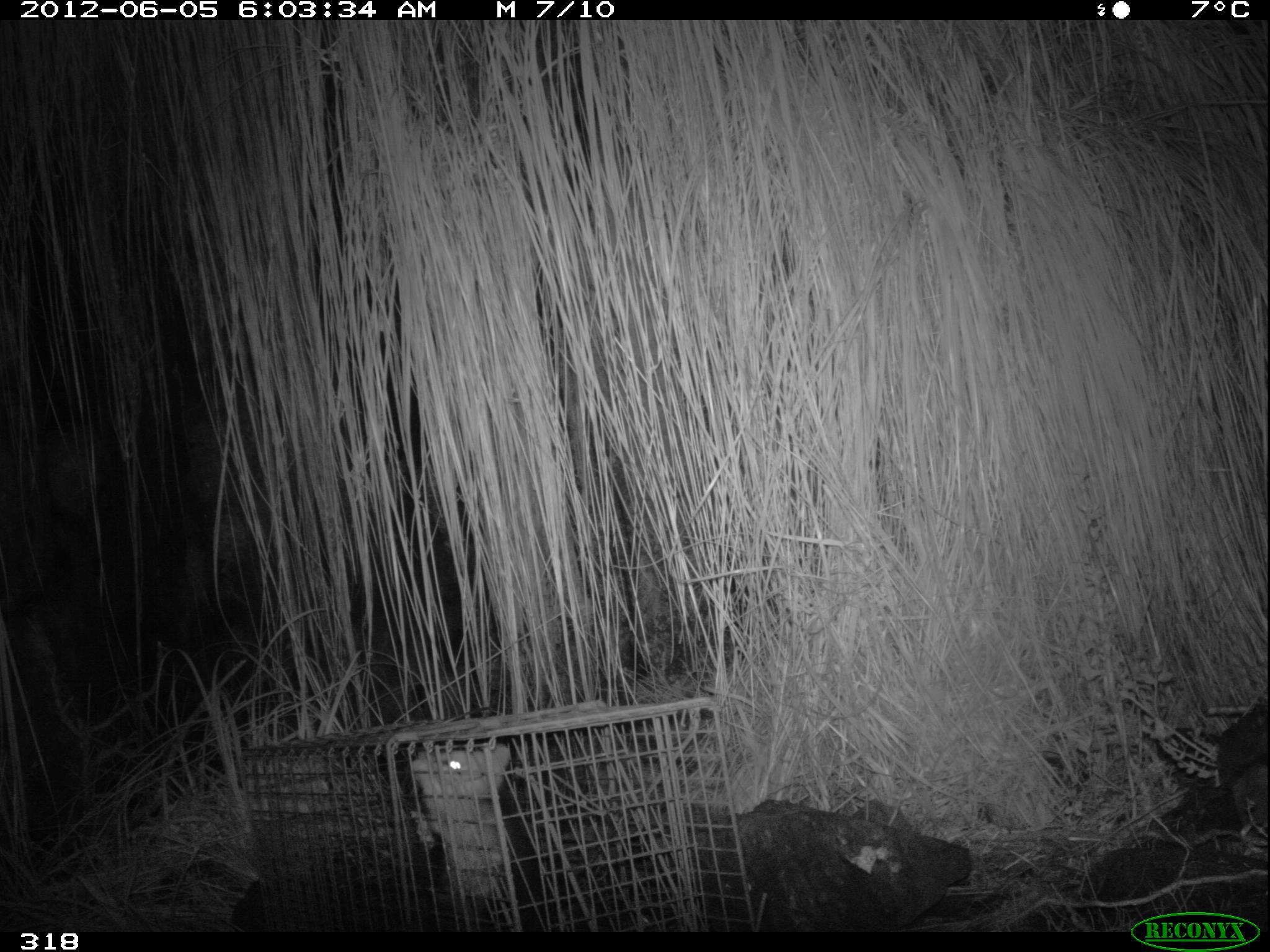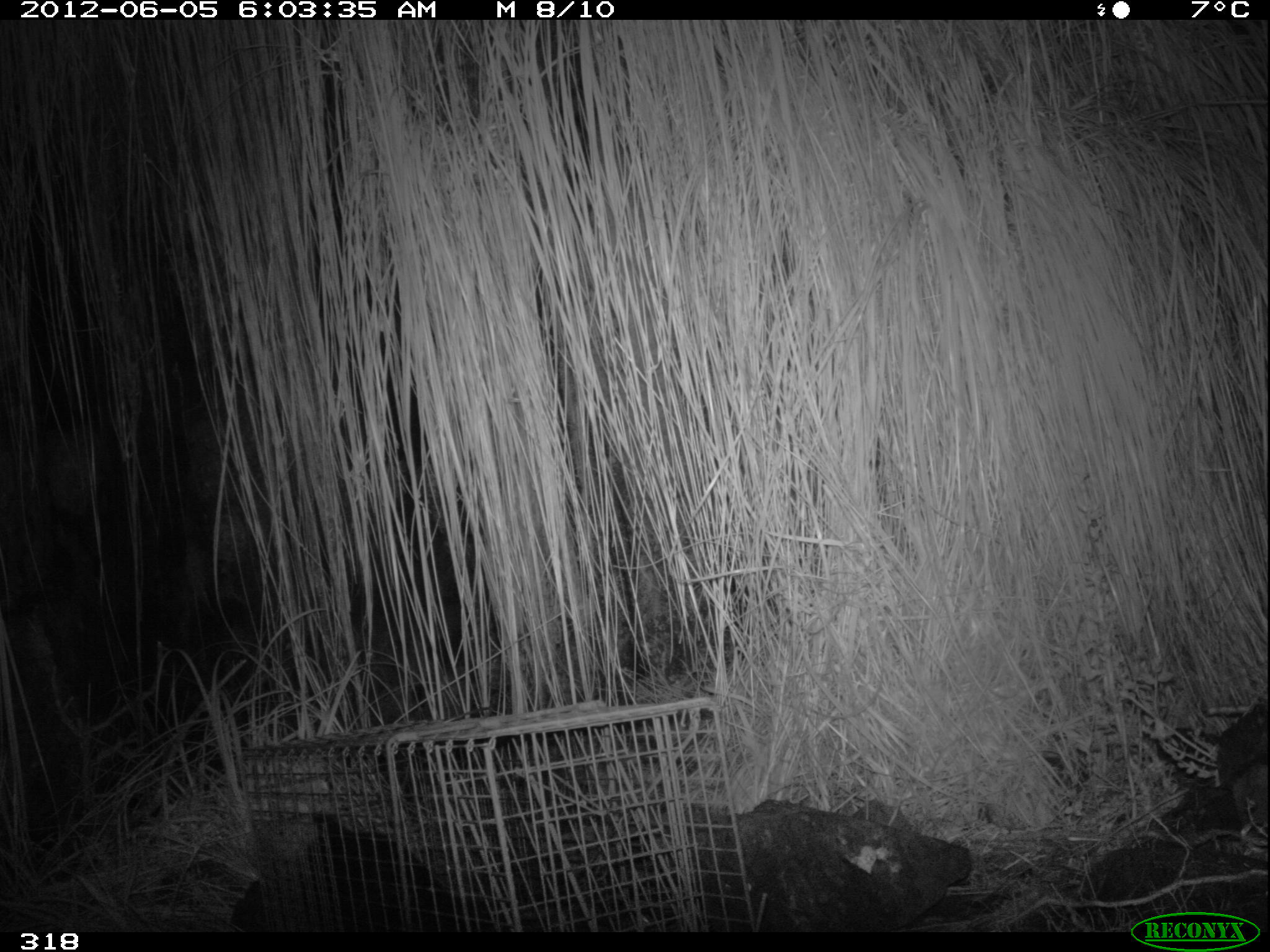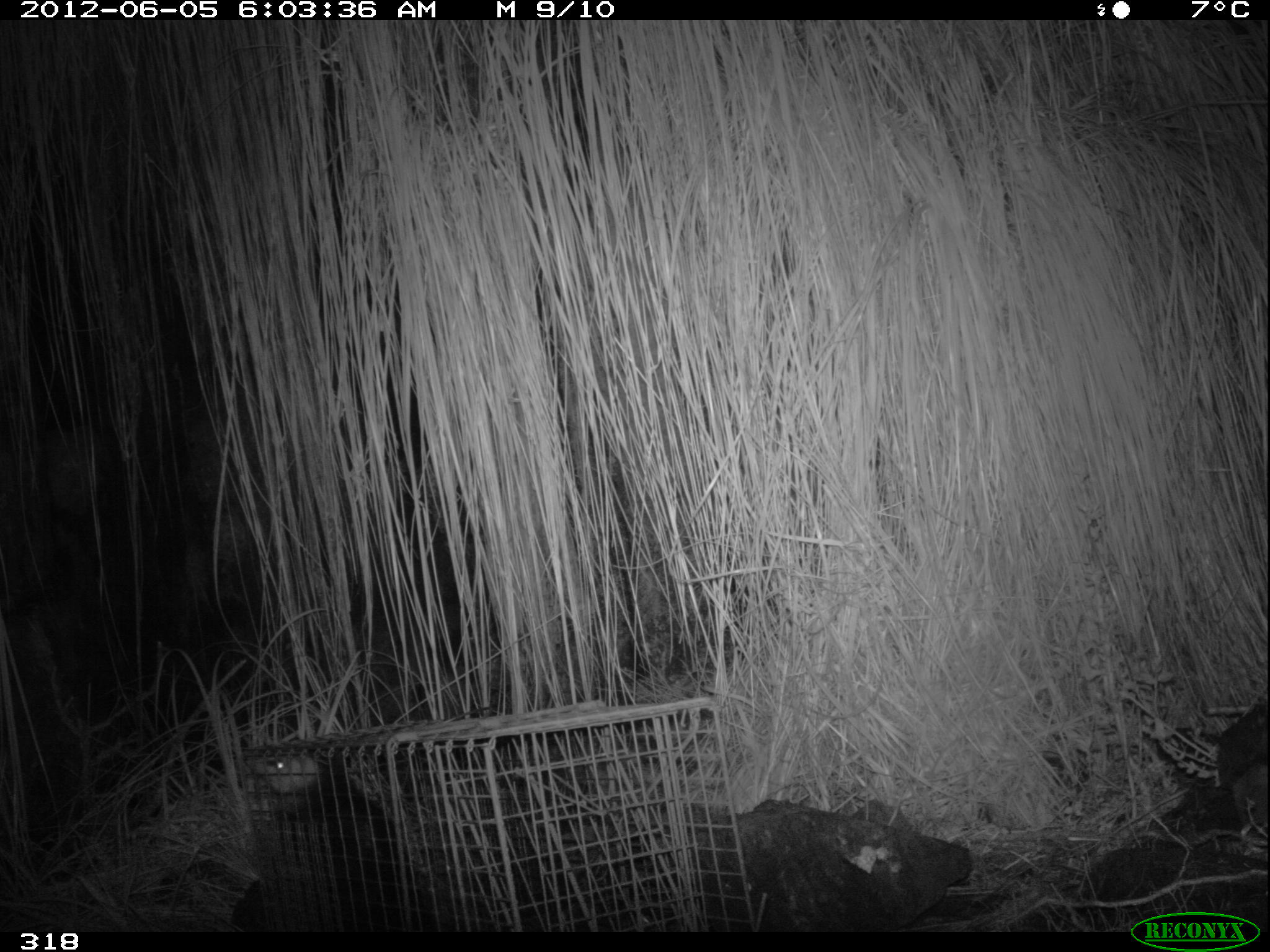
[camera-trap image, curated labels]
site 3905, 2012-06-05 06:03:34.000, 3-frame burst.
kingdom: Animalia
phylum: Chordata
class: Mammalia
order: Didelphimorphia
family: Didelphidae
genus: Didelphis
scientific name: Didelphis pernigra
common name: andean white-eared opossum